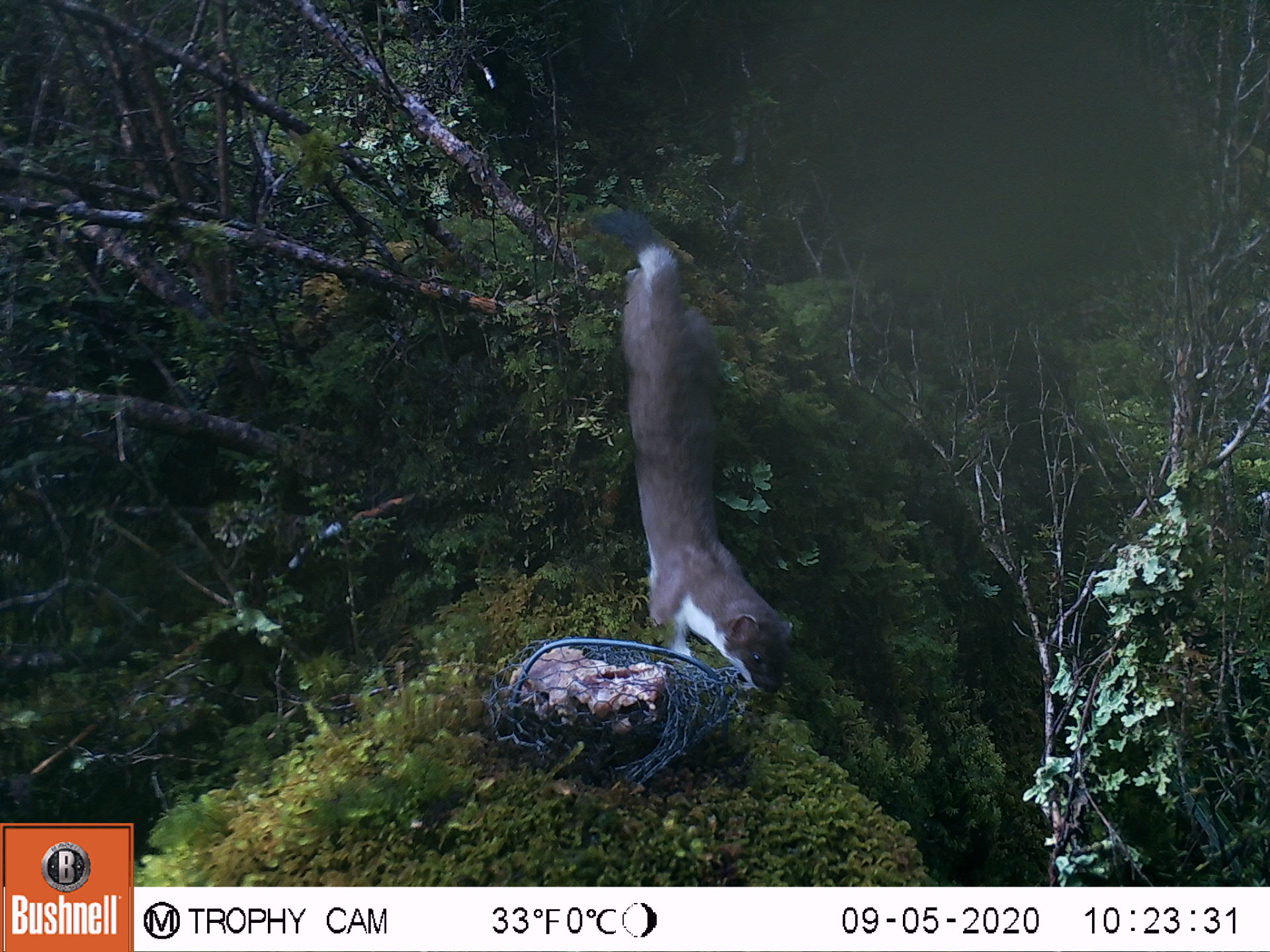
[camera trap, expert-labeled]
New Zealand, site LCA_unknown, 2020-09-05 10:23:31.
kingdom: Animalia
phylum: Chordata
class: Mammalia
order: Carnivora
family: Mustelidae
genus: Mustela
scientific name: Mustela erminea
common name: stoat